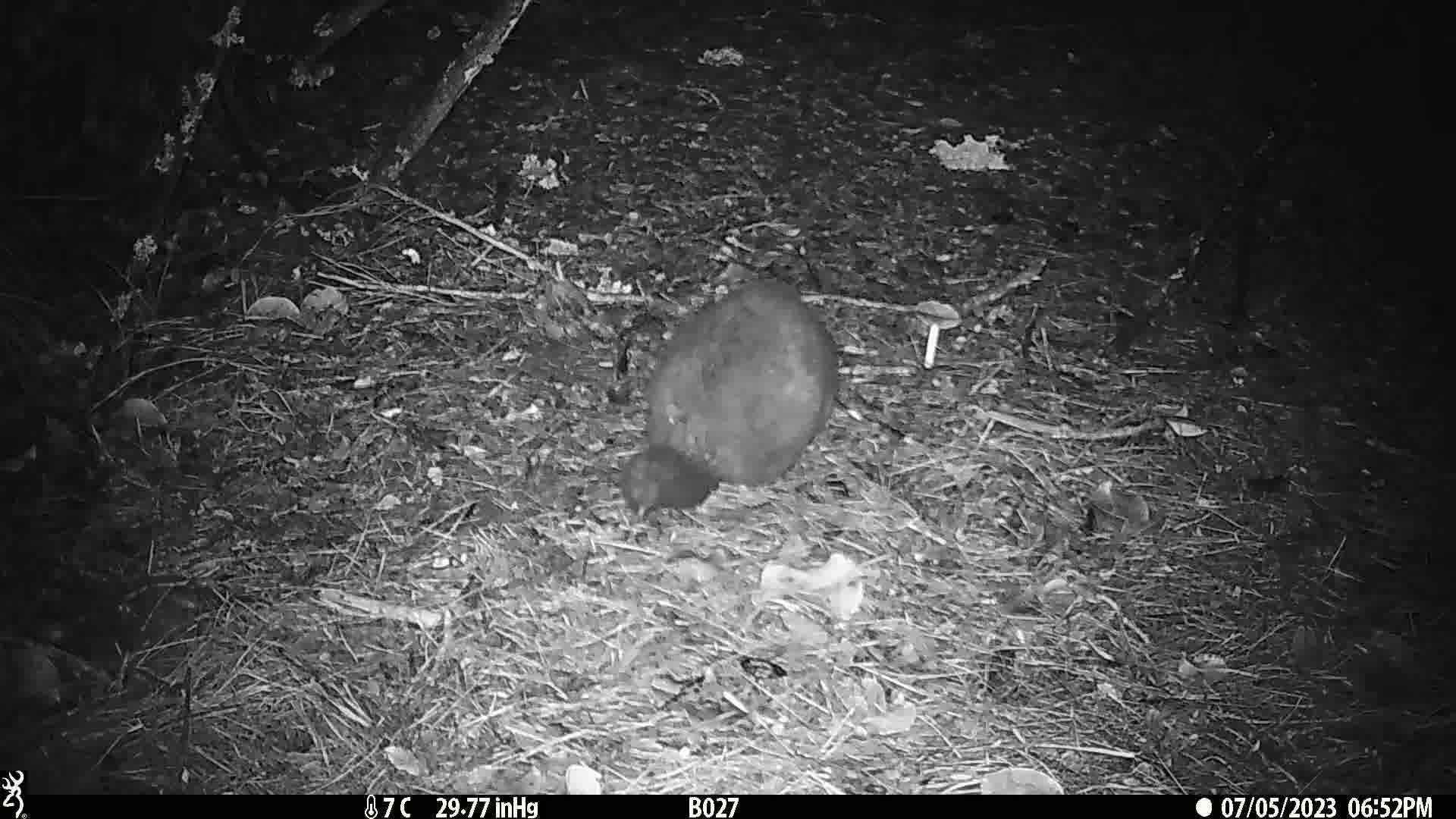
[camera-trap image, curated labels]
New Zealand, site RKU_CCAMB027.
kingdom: Animalia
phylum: Chordata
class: Mammalia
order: Diprotodontia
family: Phalangeridae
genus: Trichosurus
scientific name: Trichosurus vulpecula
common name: common brushtail possum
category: possum